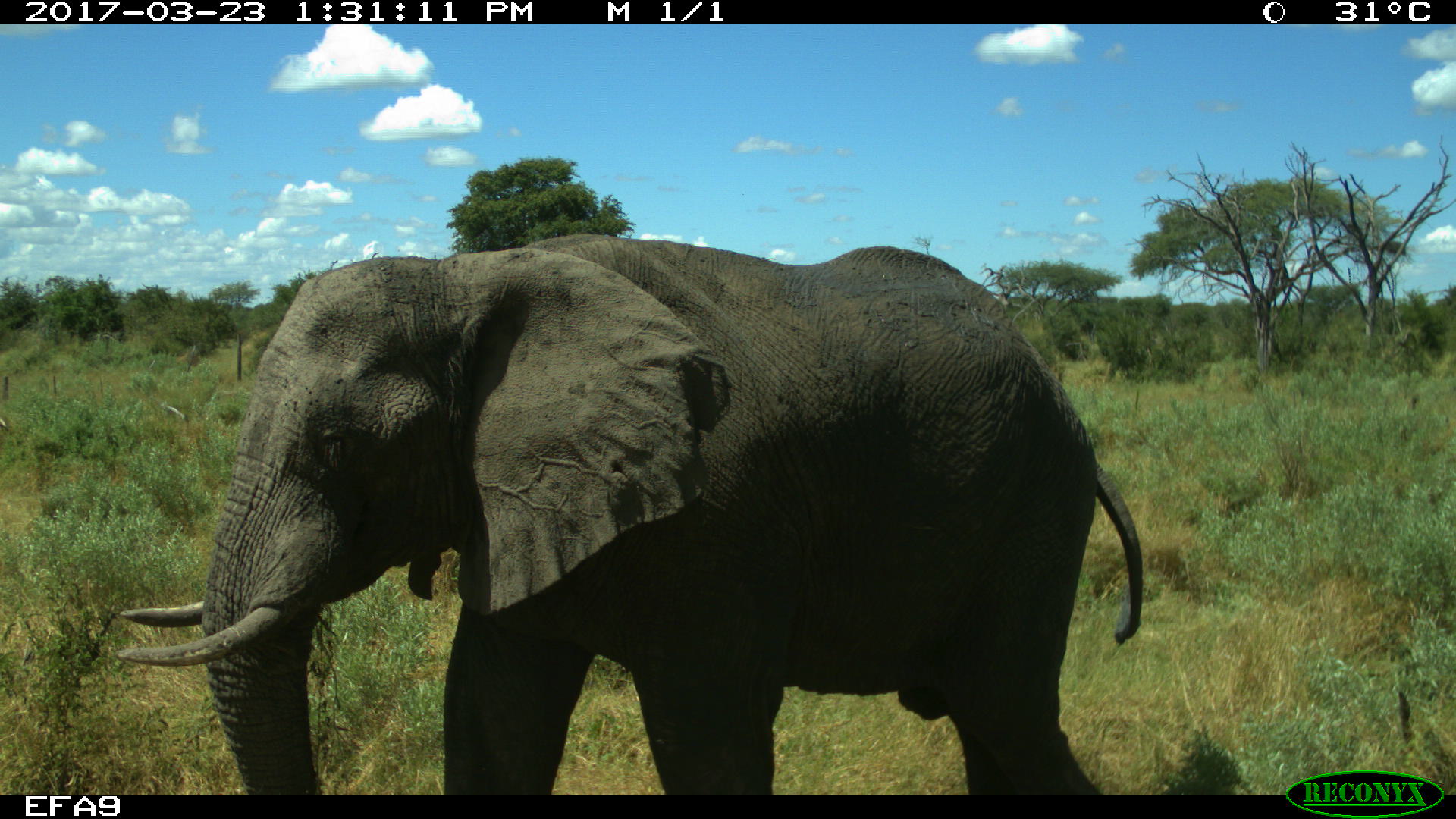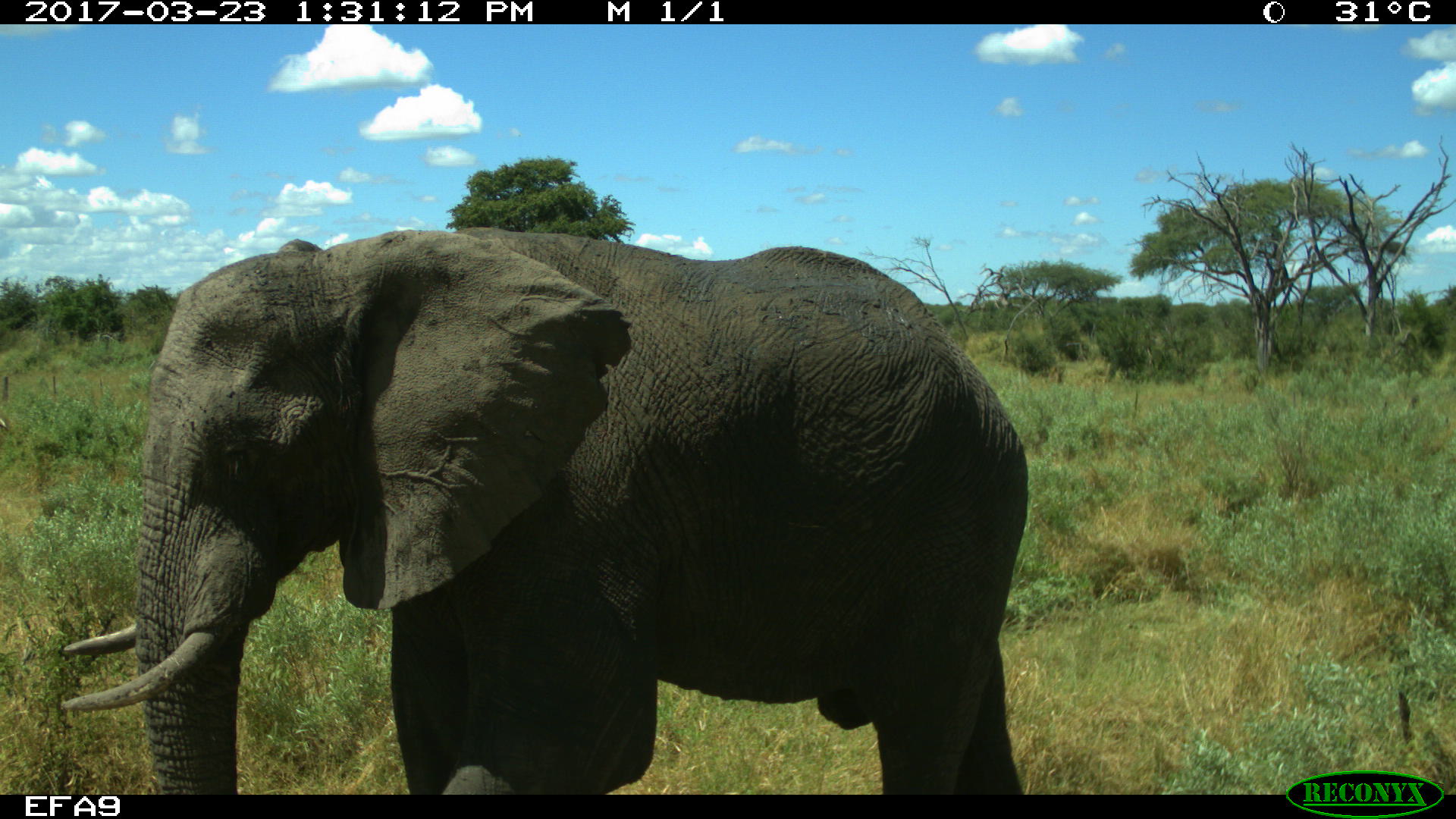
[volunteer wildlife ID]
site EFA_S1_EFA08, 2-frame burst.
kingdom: Animalia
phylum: Chordata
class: Mammalia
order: Proboscidea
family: Elephantidae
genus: Loxodonta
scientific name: Loxodonta africana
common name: african bush elephant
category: elephant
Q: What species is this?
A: Elephant (african bush elephant) (Loxodonta africana).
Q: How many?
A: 1.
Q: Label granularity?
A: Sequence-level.